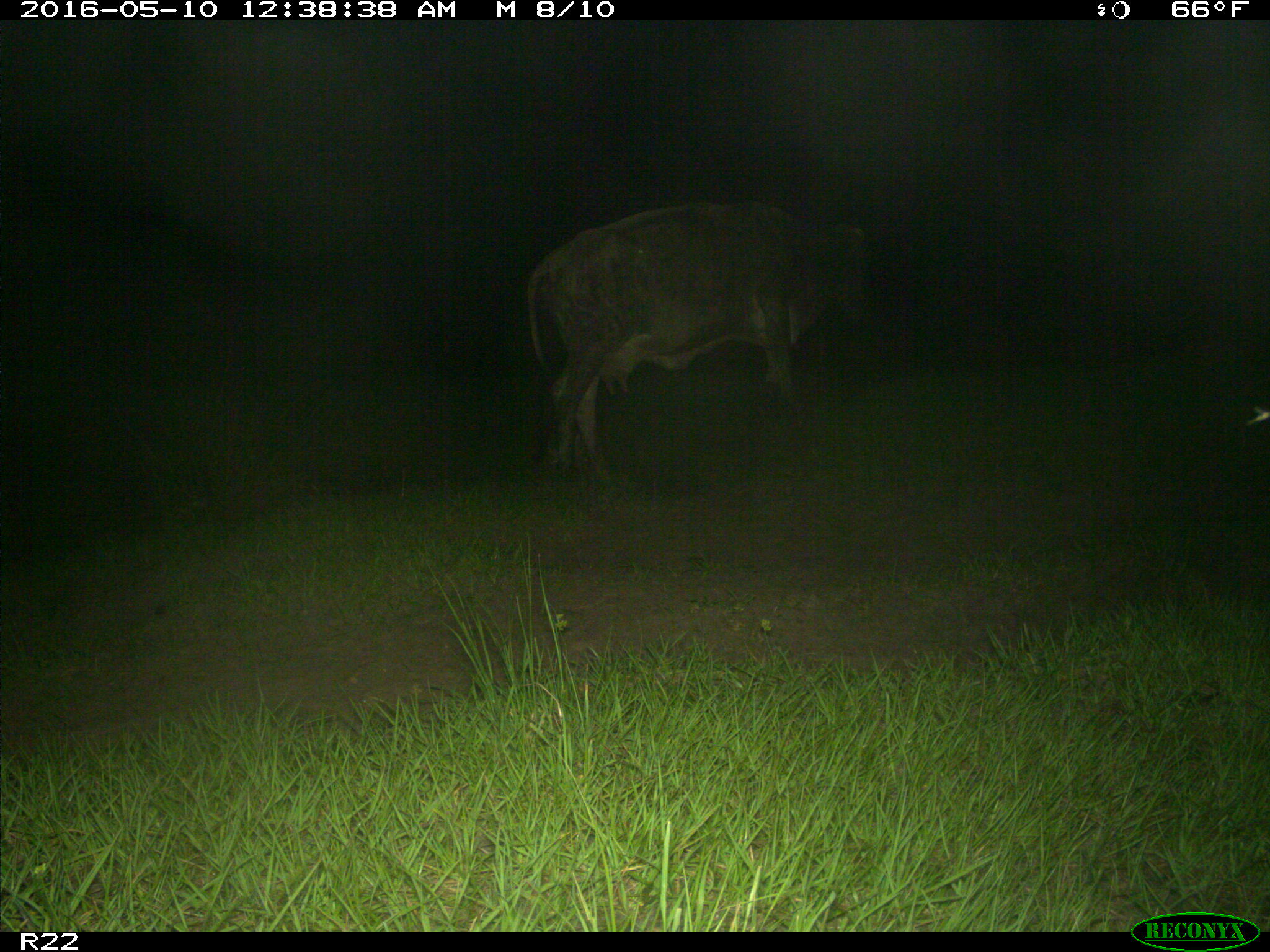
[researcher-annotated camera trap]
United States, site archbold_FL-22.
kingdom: Animalia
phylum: Chordata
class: Mammalia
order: Artiodactyla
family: Bovidae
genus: Bos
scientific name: Bos taurus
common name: domestic cow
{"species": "Bos taurus (domestic cow)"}